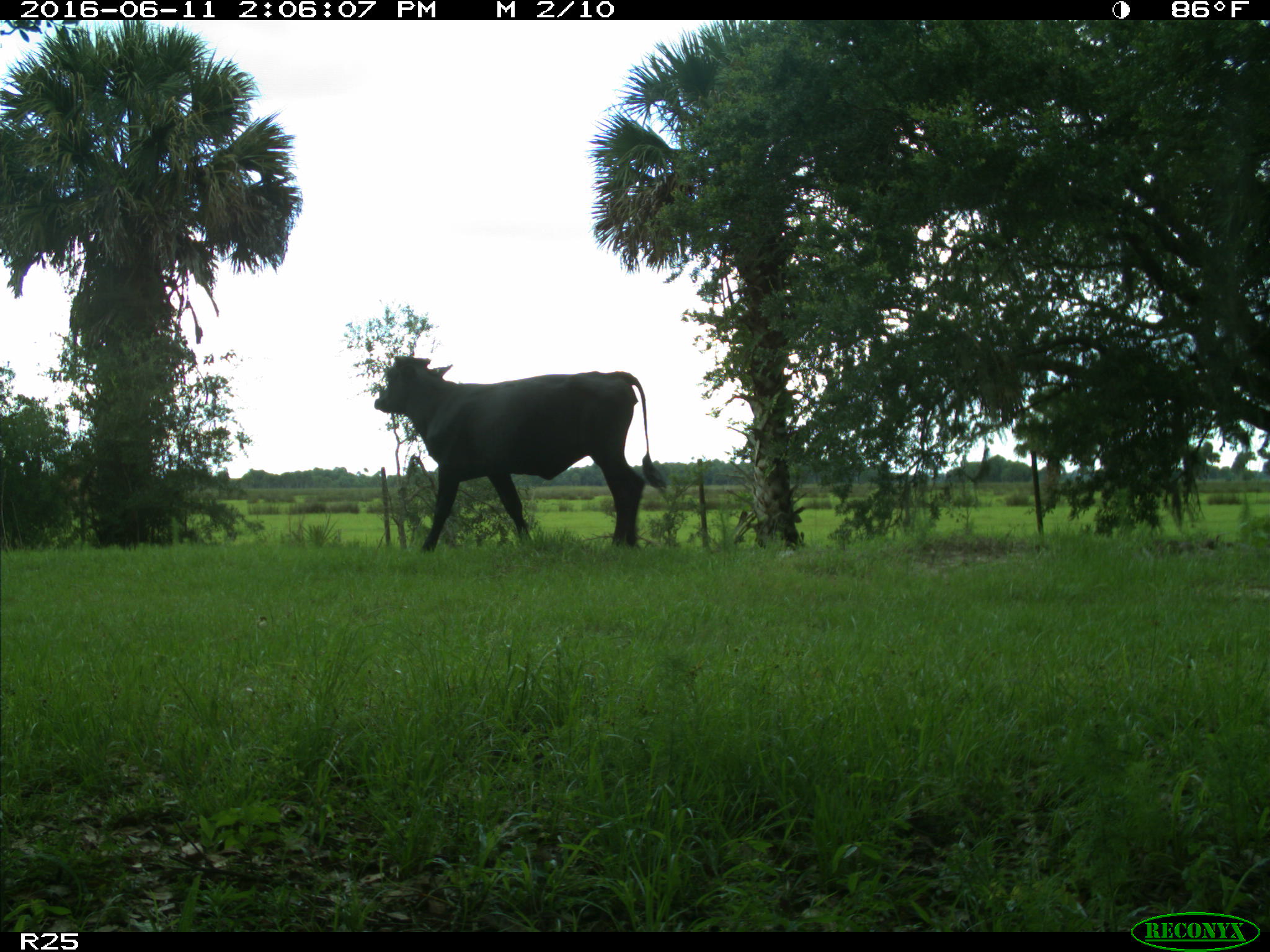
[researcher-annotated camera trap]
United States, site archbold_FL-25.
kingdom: Animalia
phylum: Chordata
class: Mammalia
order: Artiodactyla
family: Bovidae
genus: Bos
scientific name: Bos taurus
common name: domestic cow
Bos taurus (domestic cow).